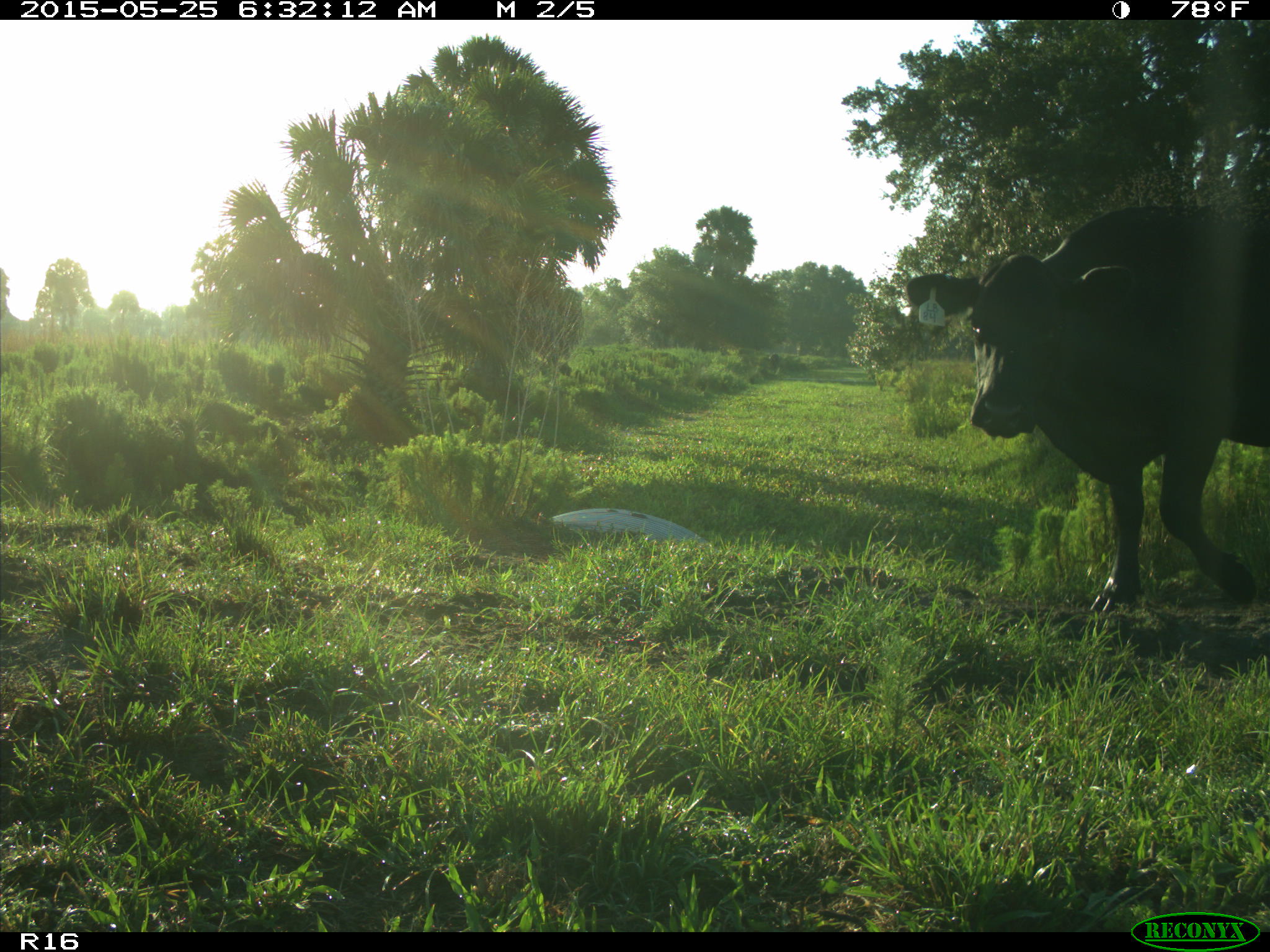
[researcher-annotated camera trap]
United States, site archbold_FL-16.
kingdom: Animalia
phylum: Chordata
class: Mammalia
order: Artiodactyla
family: Bovidae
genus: Bos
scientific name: Bos taurus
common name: domestic cow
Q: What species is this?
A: Bos taurus (domestic cow).